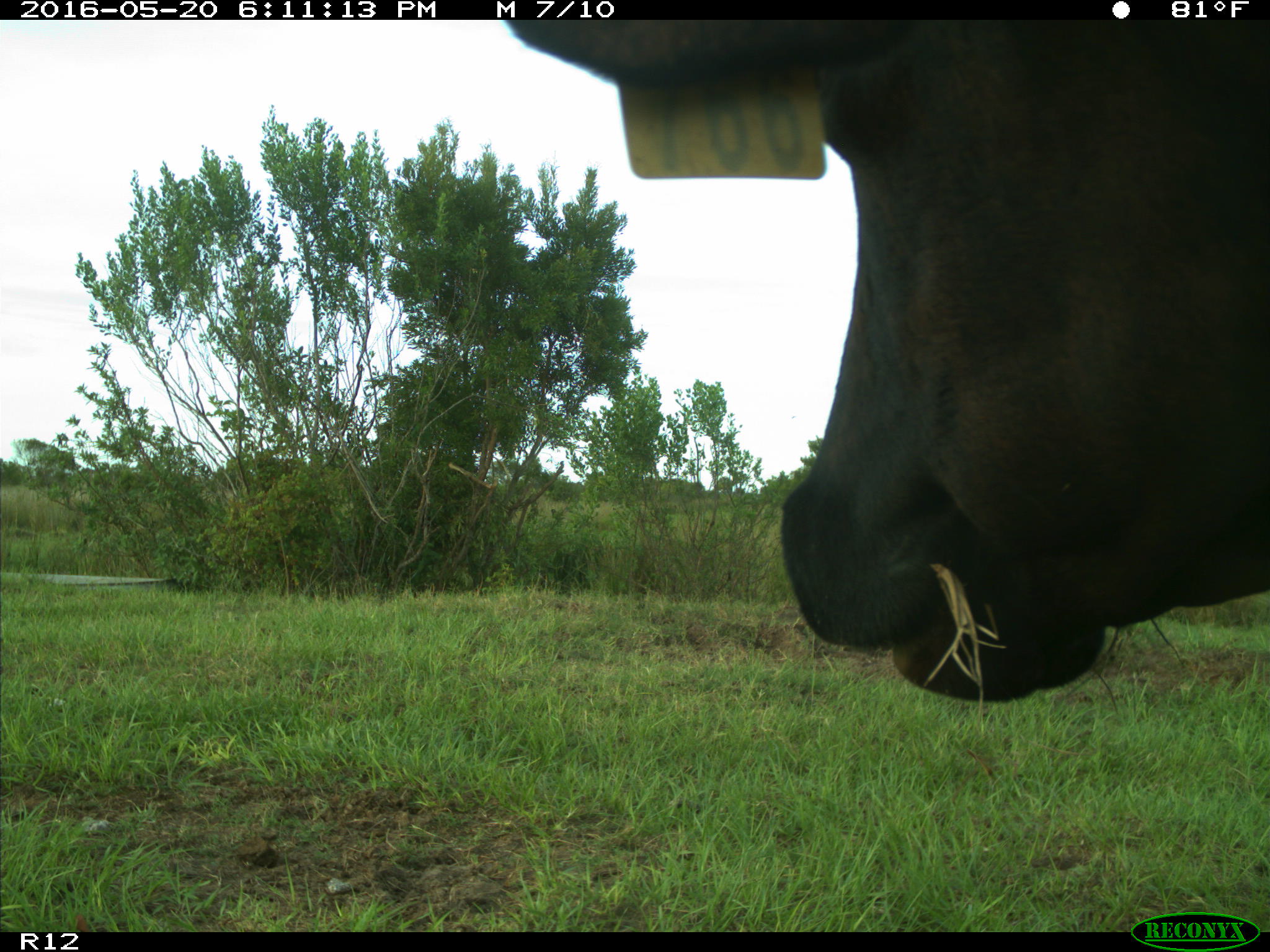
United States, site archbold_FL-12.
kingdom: Animalia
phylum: Chordata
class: Mammalia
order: Artiodactyla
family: Bovidae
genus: Bos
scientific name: Bos taurus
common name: domestic cow